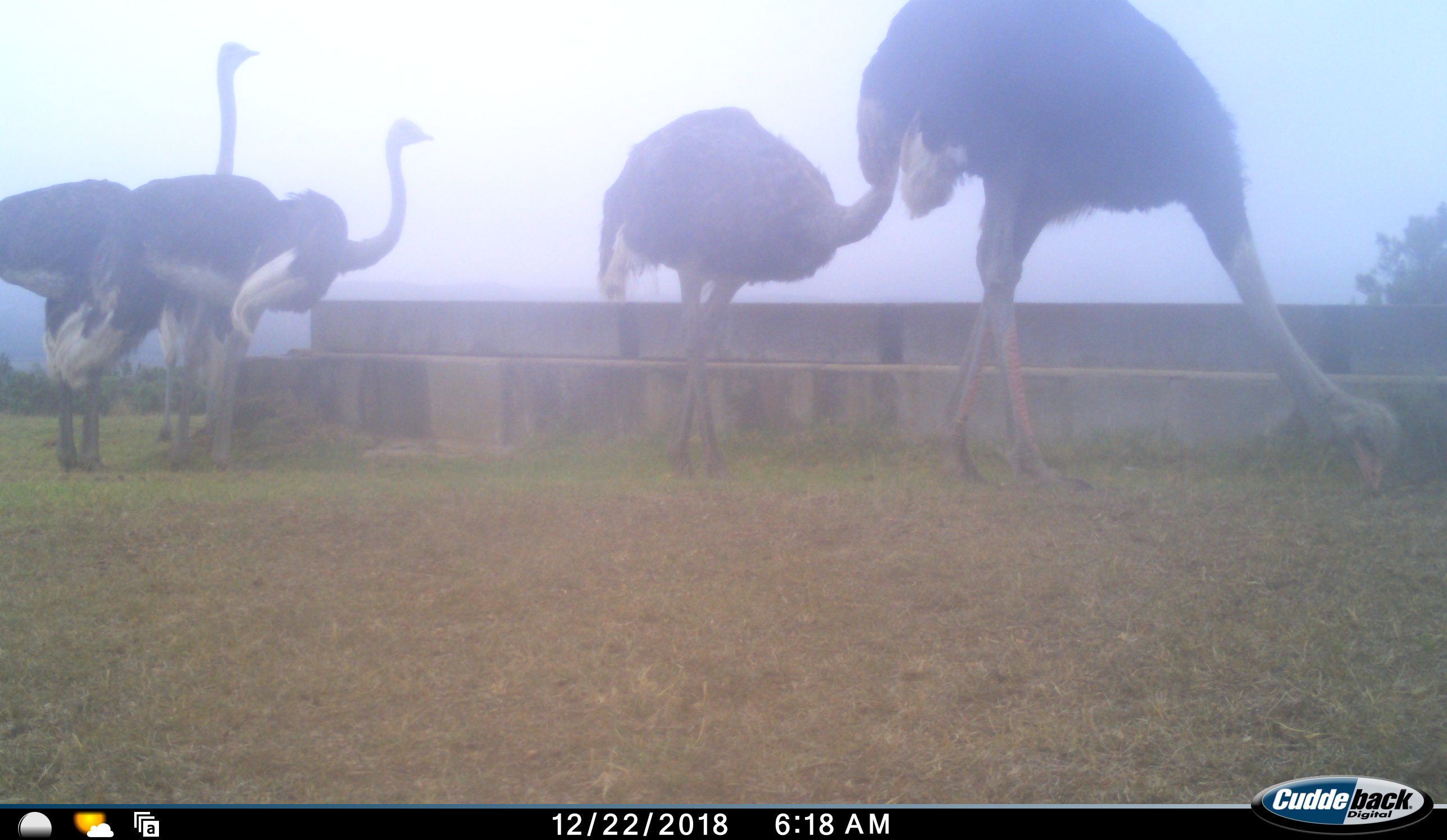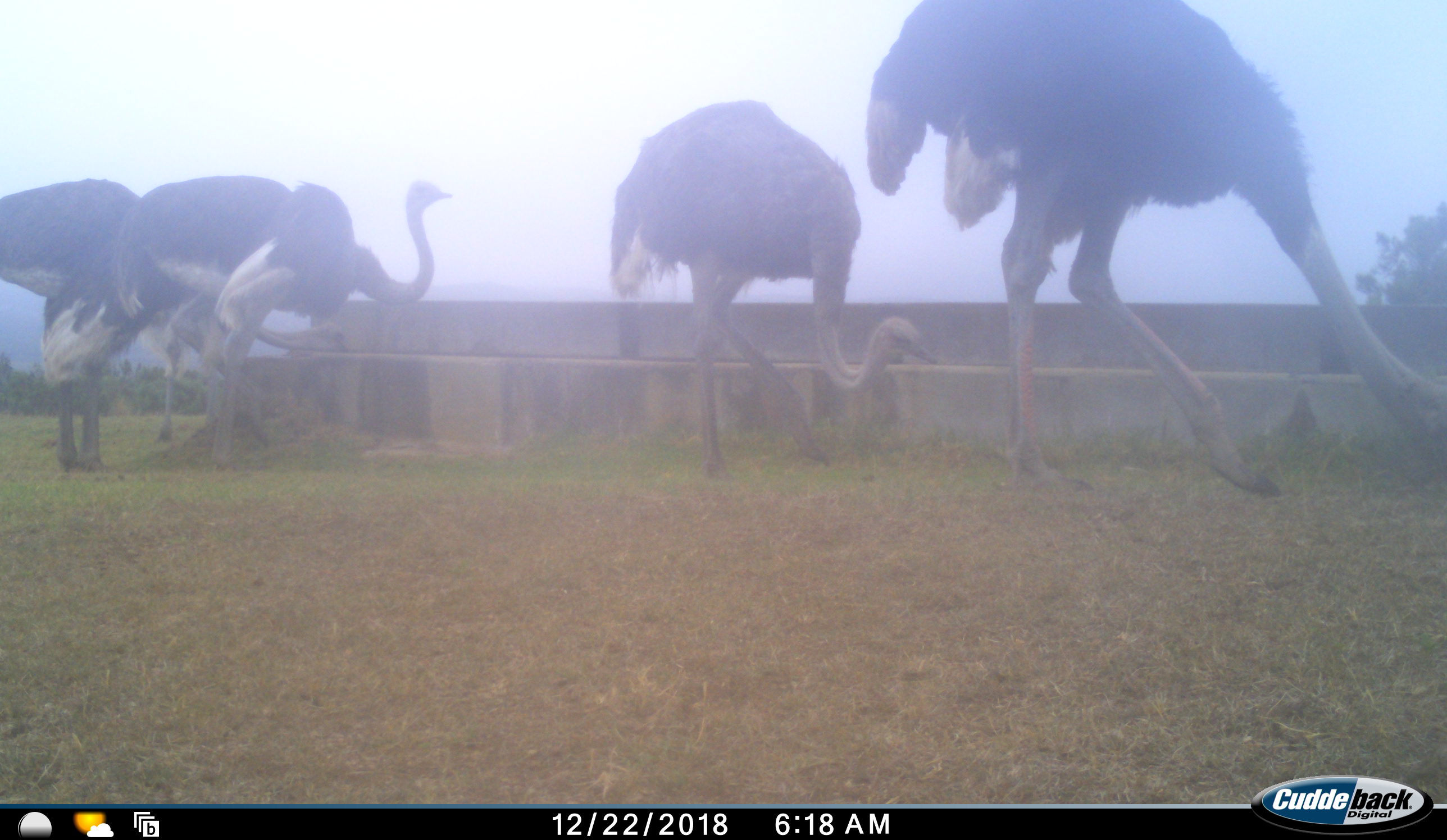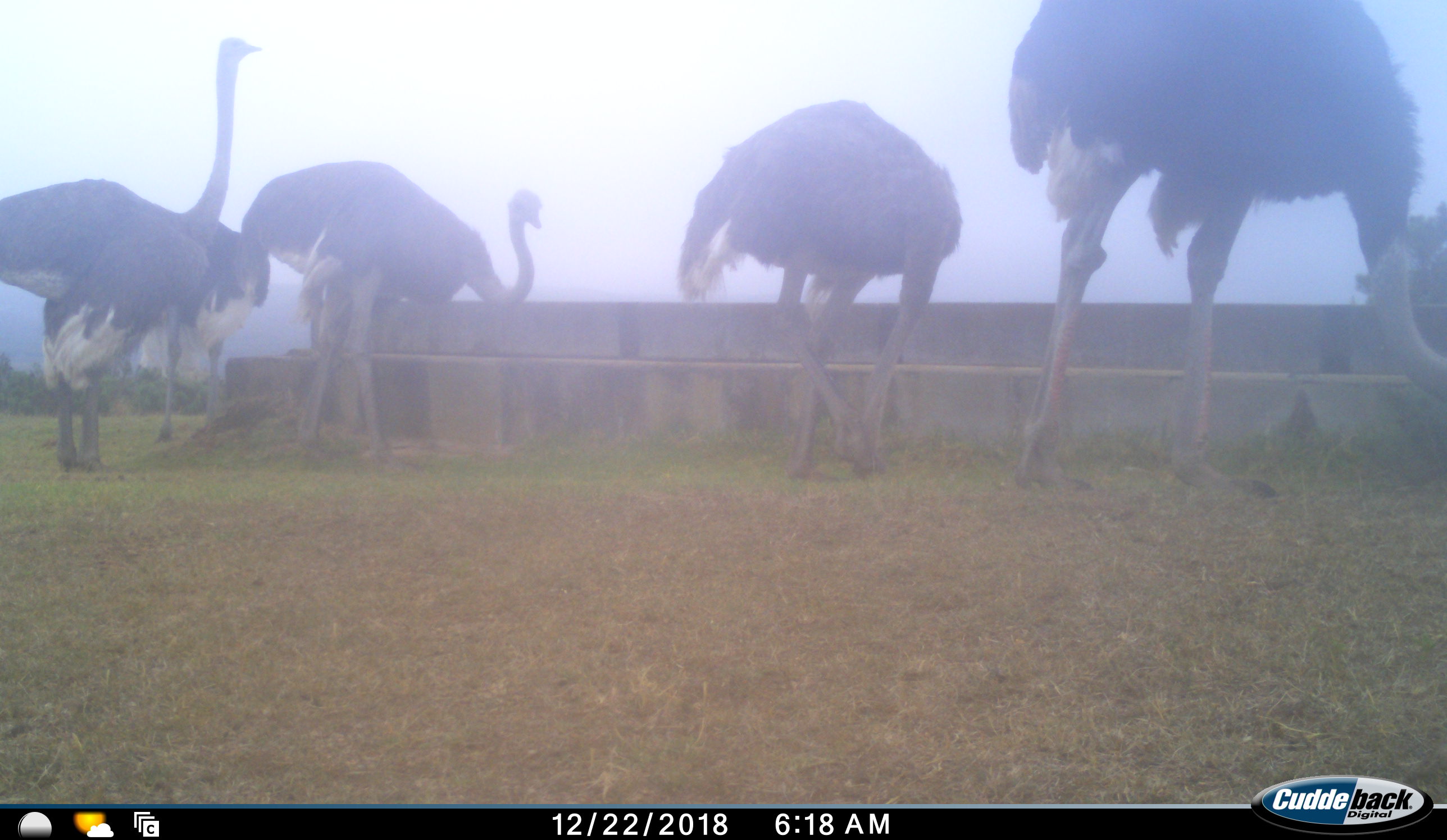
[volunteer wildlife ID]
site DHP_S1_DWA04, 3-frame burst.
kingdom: Animalia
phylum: Chordata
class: Aves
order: Struthioniformes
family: Struthionidae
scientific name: Struthionidae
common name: ostrich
Ostrich (Struthionidae), count 5. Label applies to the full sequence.